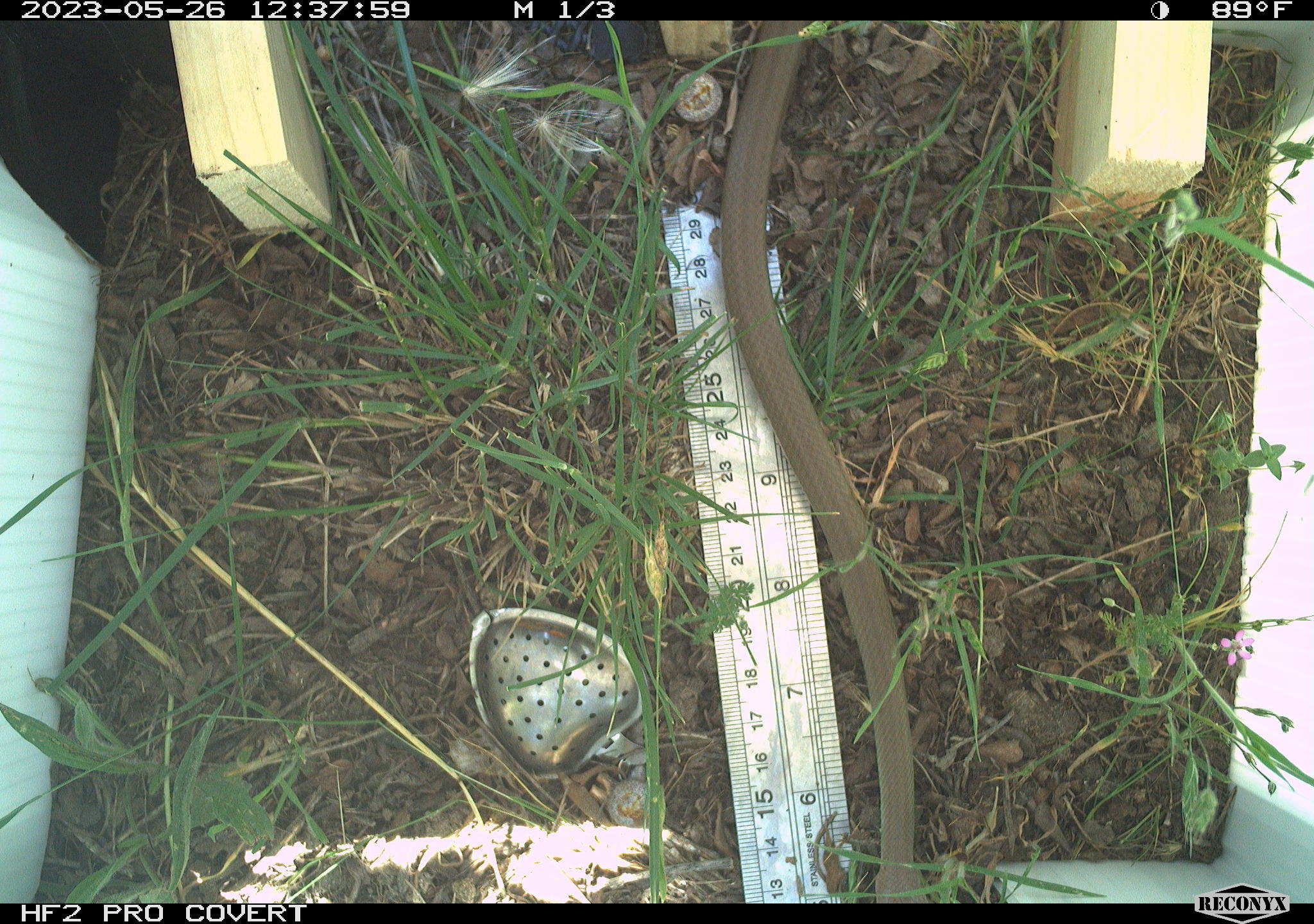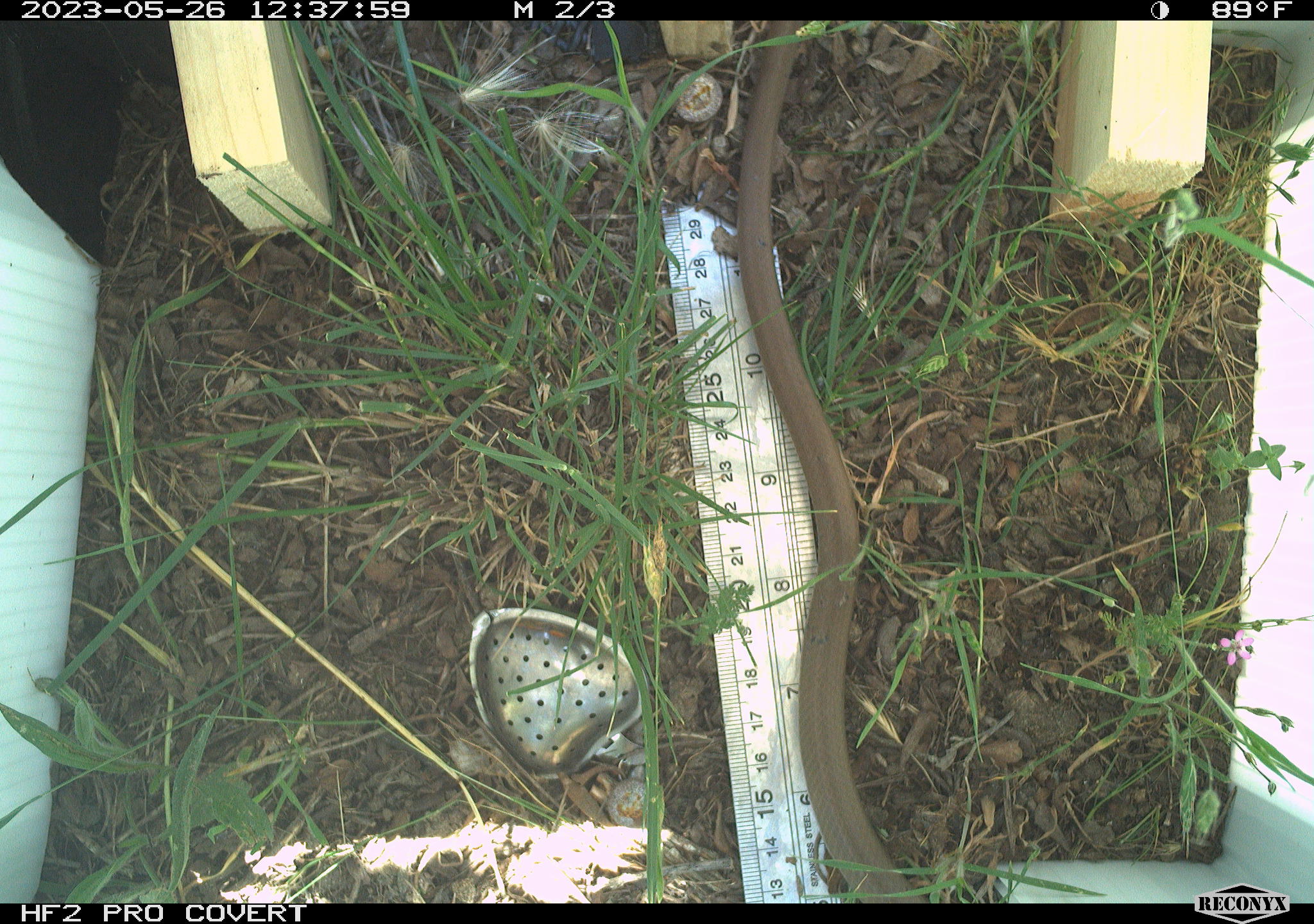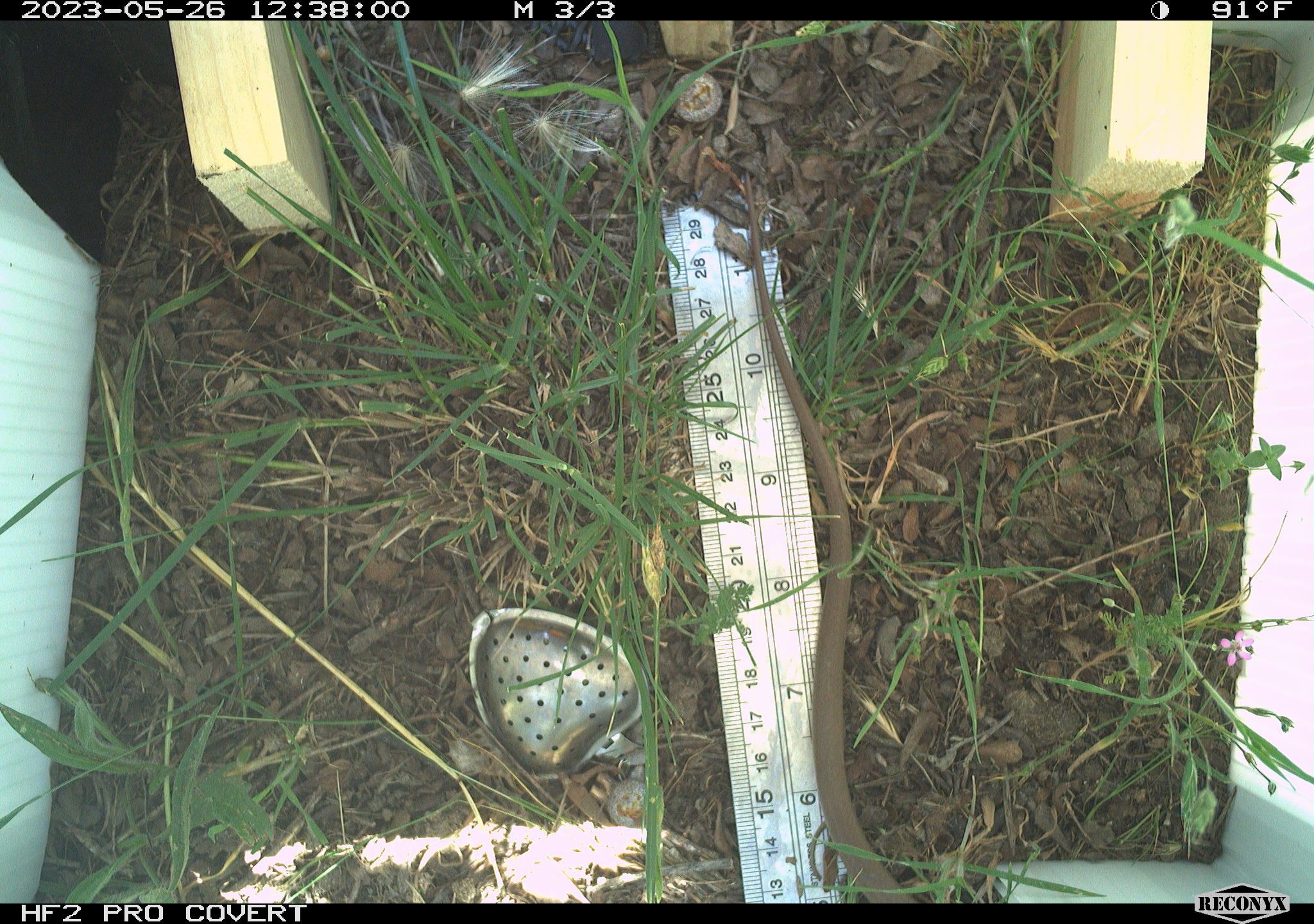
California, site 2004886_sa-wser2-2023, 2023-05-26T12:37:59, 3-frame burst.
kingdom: Animalia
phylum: Chordata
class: Reptilia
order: Squamata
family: Colubridae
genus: Coluber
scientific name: Coluber constrictor mormon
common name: western yellow-bellied racer